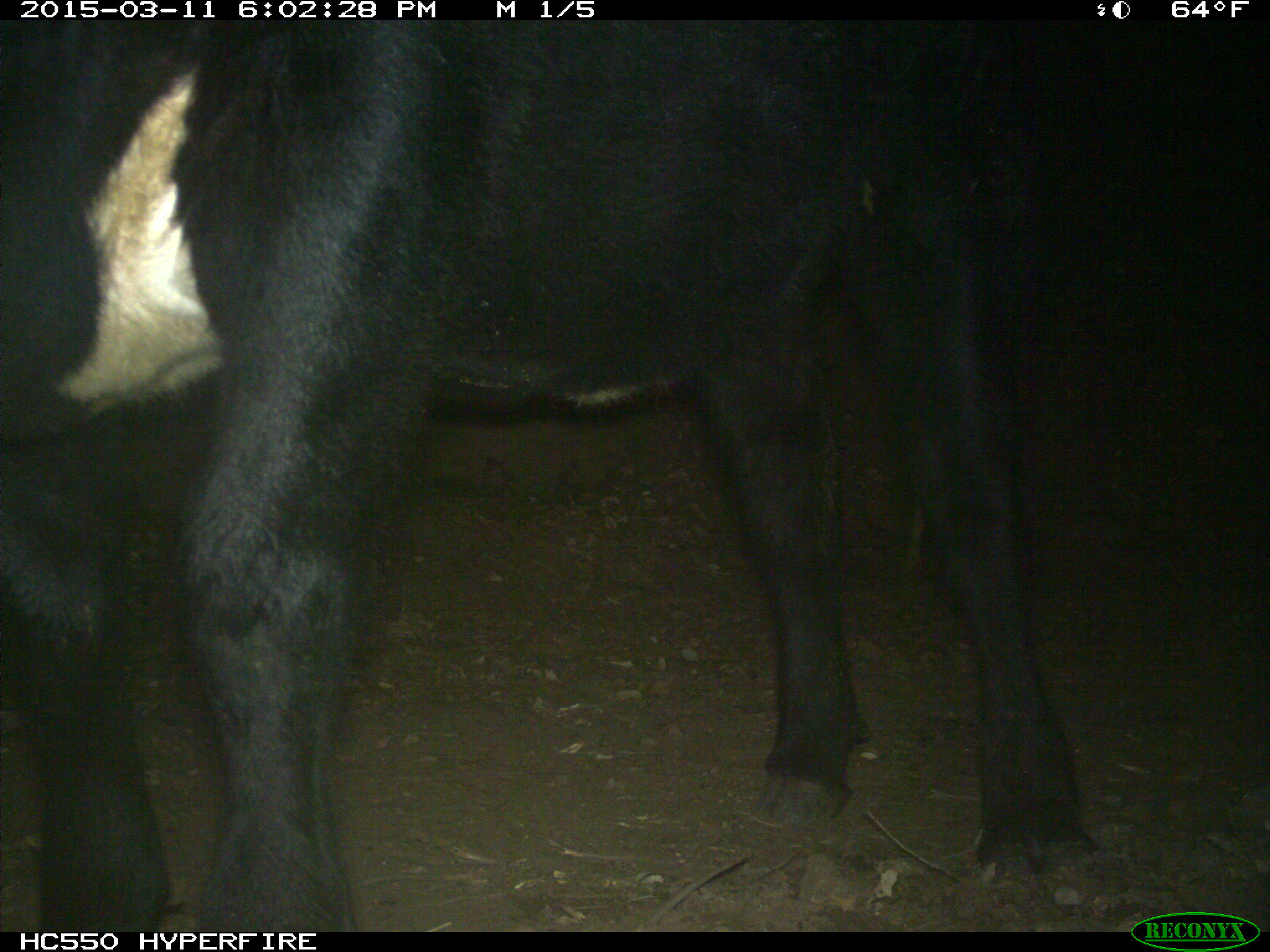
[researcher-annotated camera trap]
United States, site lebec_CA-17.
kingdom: Animalia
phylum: Chordata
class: Mammalia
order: Artiodactyla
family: Bovidae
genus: Bos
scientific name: Bos taurus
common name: domestic cow